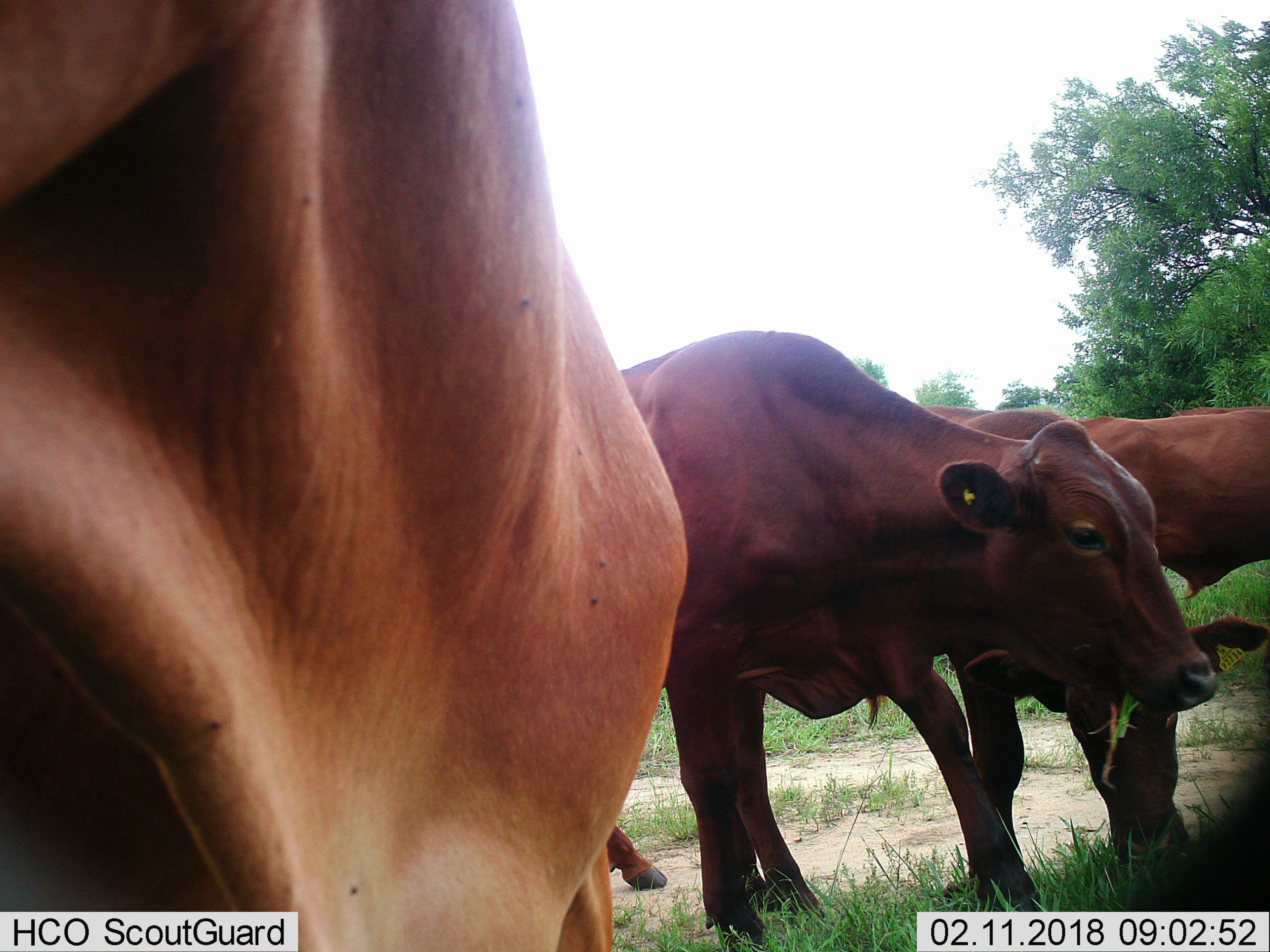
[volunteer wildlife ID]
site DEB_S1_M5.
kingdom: Animalia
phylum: Chordata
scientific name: Vertebrata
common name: domestic animal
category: domesticanimal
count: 4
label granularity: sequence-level